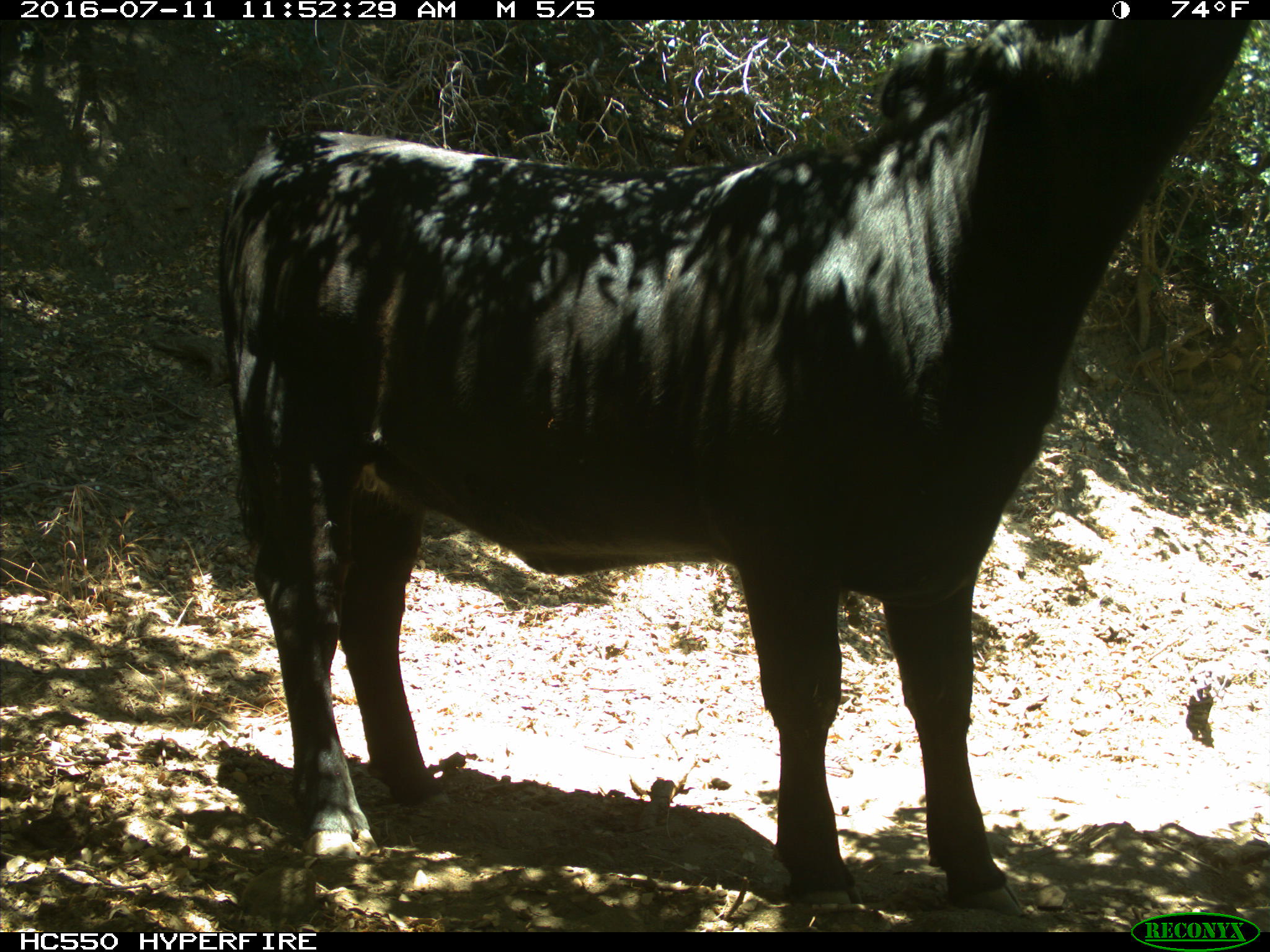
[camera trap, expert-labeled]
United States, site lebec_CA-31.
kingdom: Animalia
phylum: Chordata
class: Mammalia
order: Artiodactyla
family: Bovidae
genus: Bos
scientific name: Bos taurus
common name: domestic cow